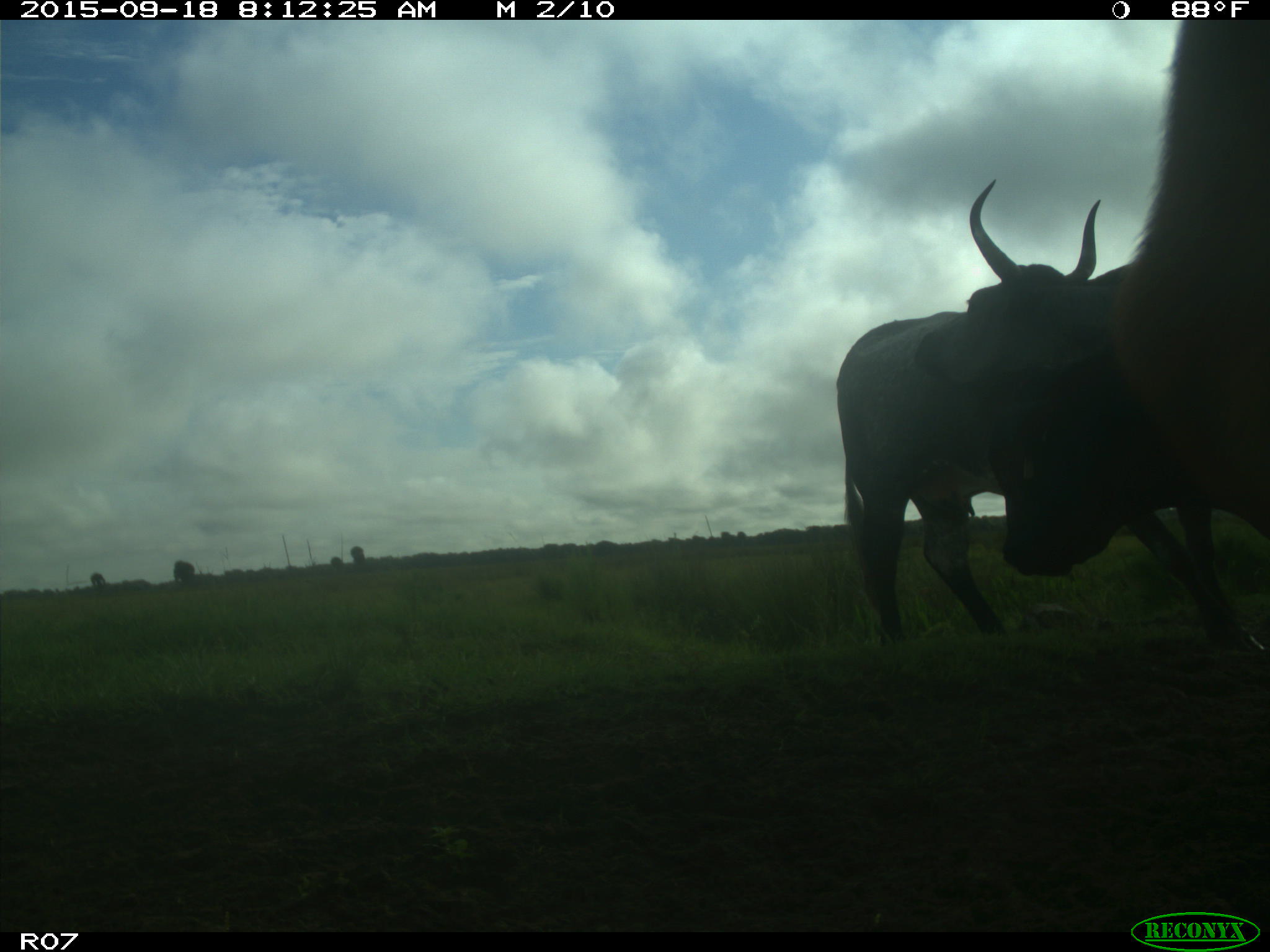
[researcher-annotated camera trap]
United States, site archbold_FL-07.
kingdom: Animalia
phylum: Chordata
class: Mammalia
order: Artiodactyla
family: Bovidae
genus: Bos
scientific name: Bos taurus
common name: domestic cow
Bos taurus (domestic cow).